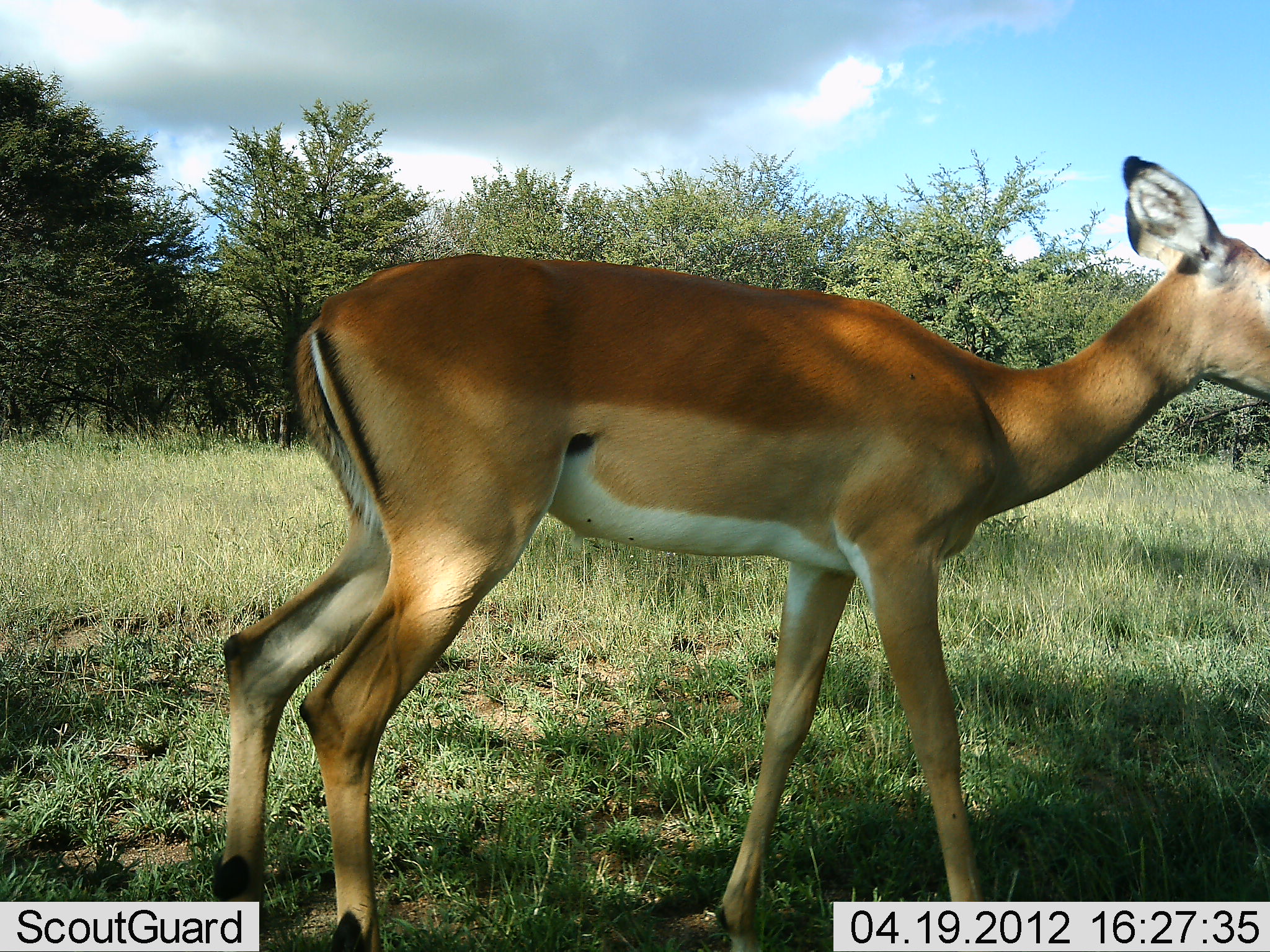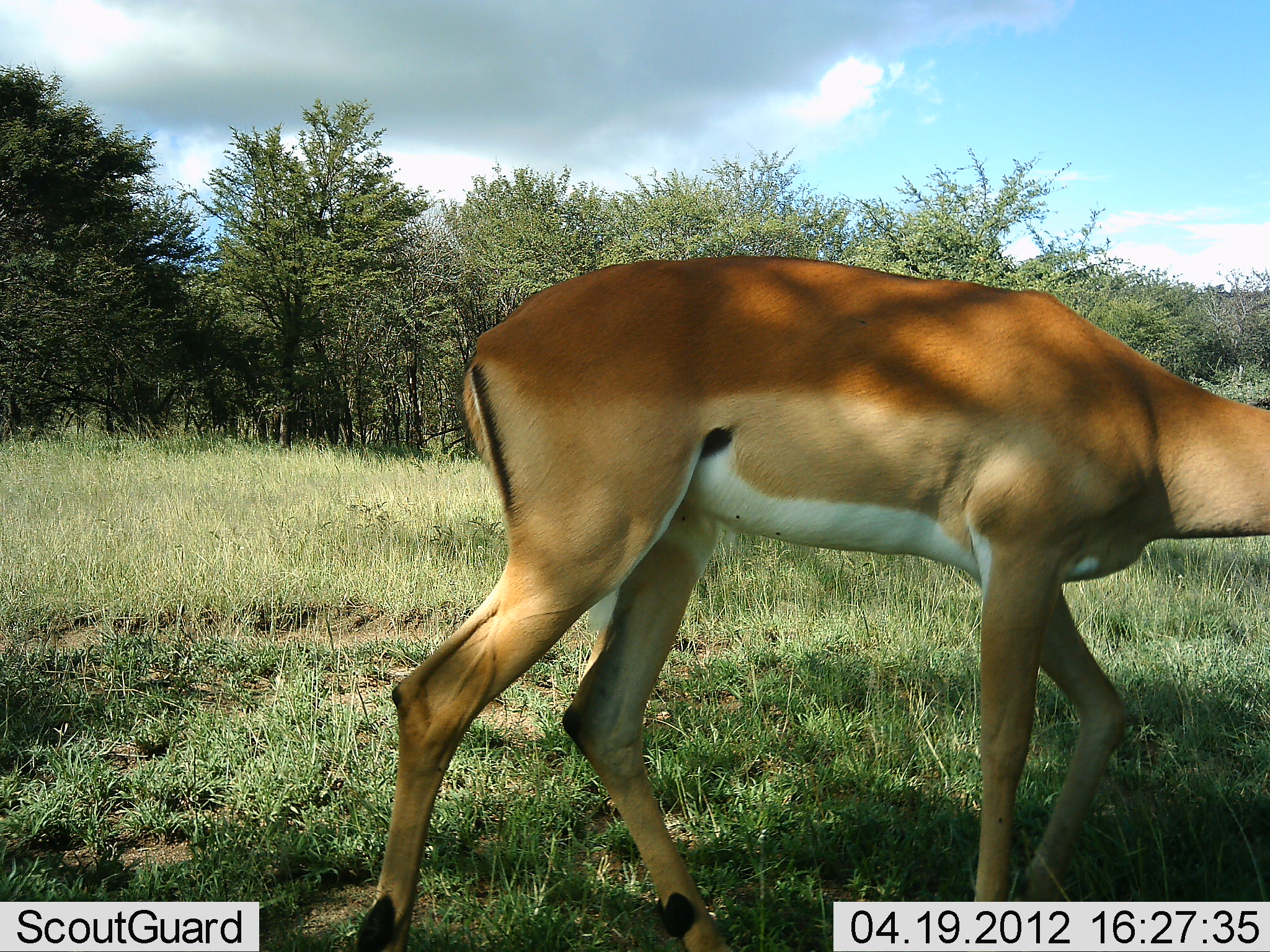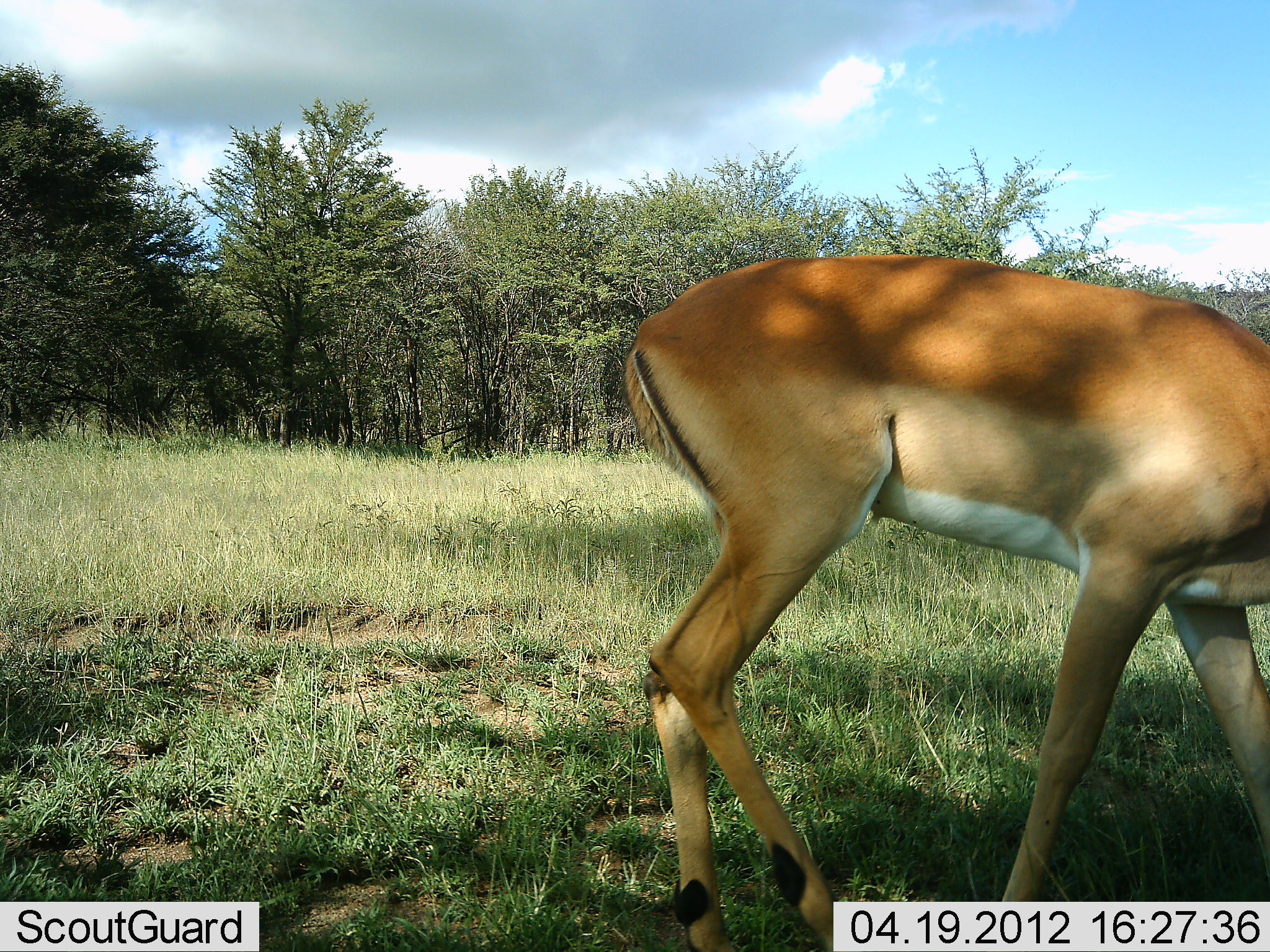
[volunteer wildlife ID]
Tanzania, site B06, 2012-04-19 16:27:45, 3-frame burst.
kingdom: Animalia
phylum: Chordata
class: Mammalia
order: Artiodactyla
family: Bovidae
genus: Aepyceros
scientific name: Aepyceros melampus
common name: impala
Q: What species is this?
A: Impala (Aepyceros melampus).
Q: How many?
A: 1.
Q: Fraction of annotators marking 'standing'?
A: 5%.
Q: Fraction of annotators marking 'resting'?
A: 0%.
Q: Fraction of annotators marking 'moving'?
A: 100%.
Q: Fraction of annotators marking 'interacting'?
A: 0%.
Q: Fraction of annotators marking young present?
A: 0%.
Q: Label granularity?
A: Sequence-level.